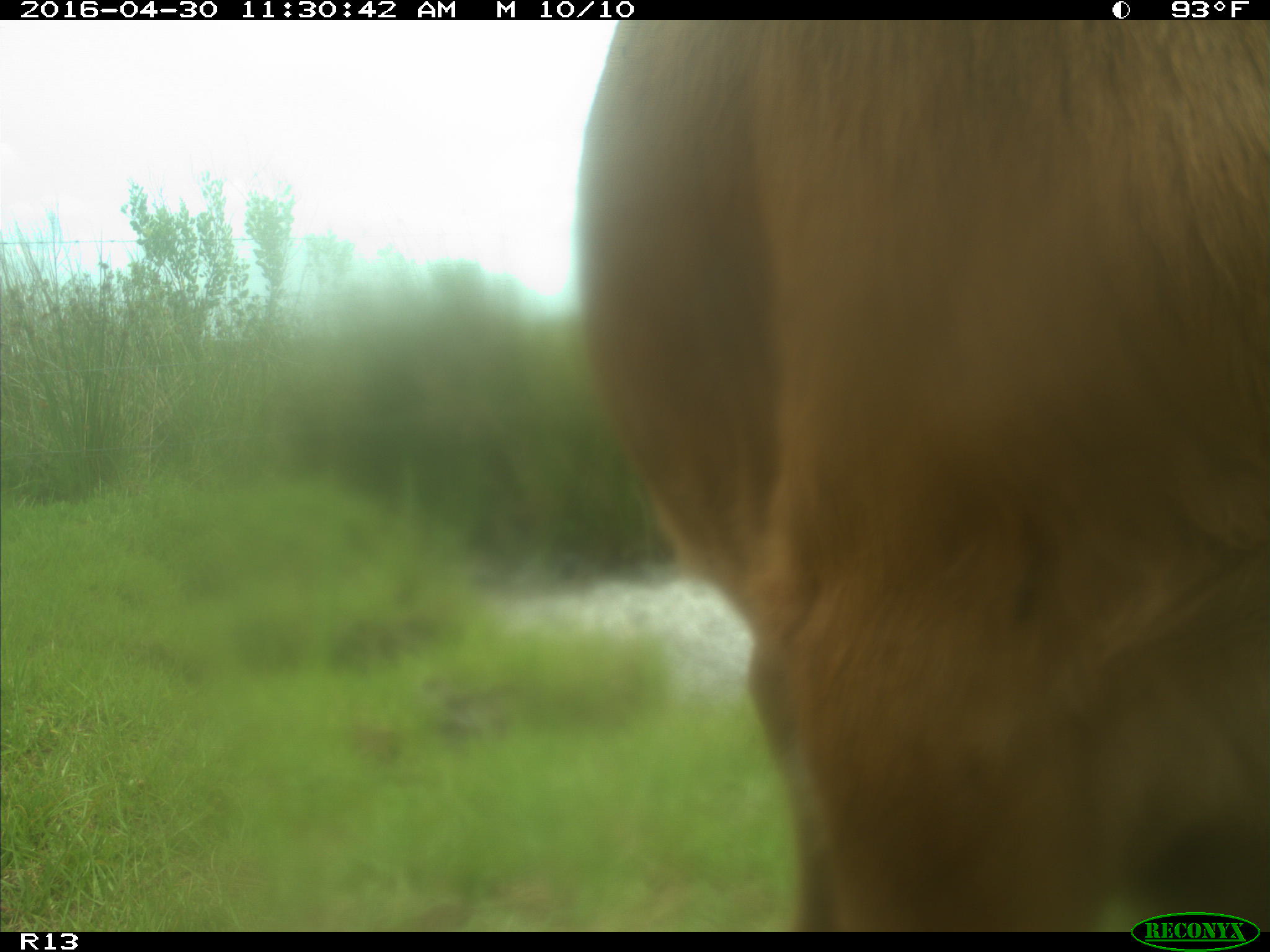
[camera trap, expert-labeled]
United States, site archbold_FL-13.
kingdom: Animalia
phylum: Chordata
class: Mammalia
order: Artiodactyla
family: Bovidae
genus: Bos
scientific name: Bos taurus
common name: domestic cow